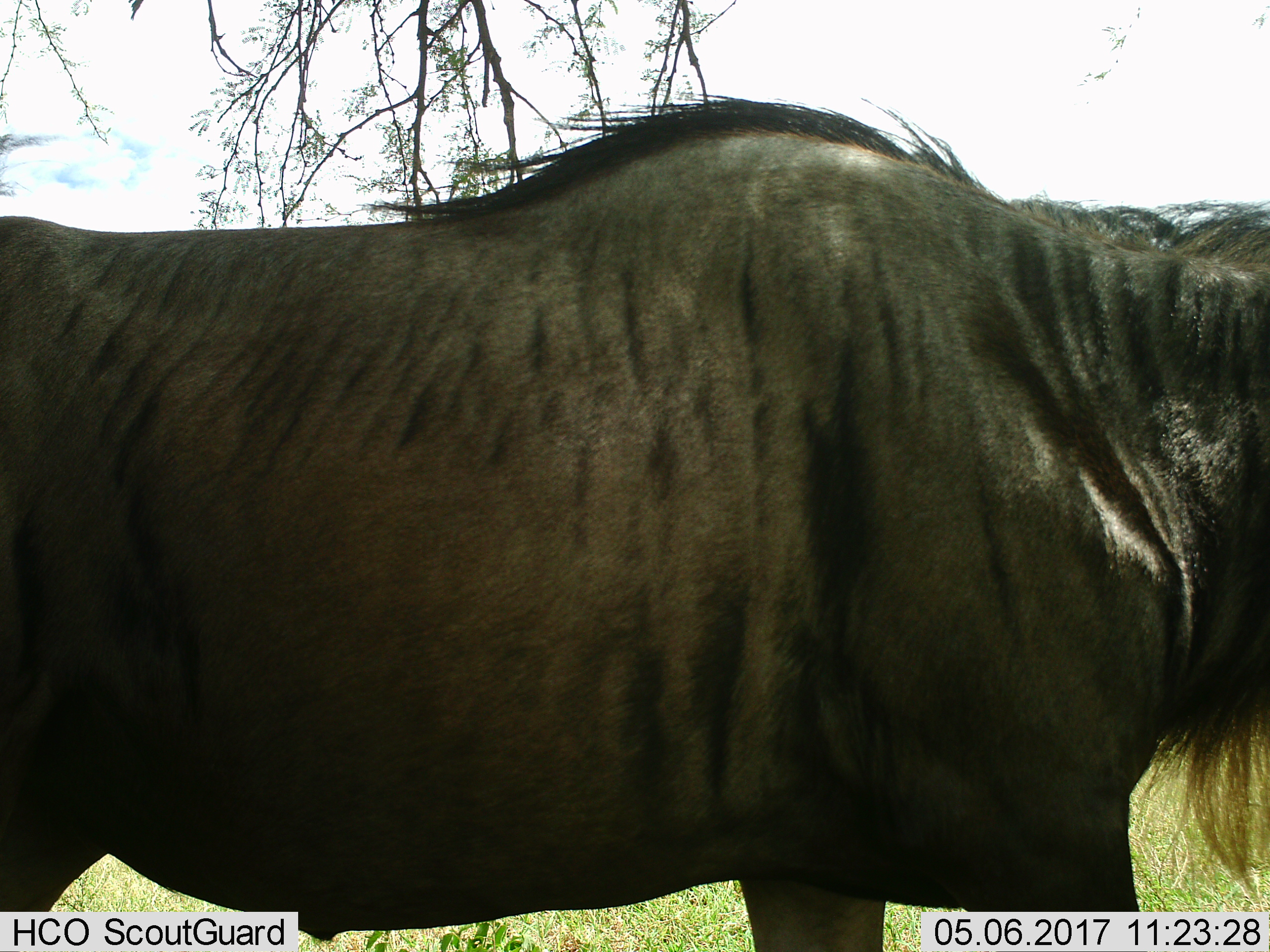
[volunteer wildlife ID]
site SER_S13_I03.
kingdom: Animalia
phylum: Chordata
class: Mammalia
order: Artiodactyla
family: Bovidae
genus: Connochaetes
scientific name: Connochaetes taurinus taurinus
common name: blue wildebeest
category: wildebeestblue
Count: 1.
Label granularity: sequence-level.